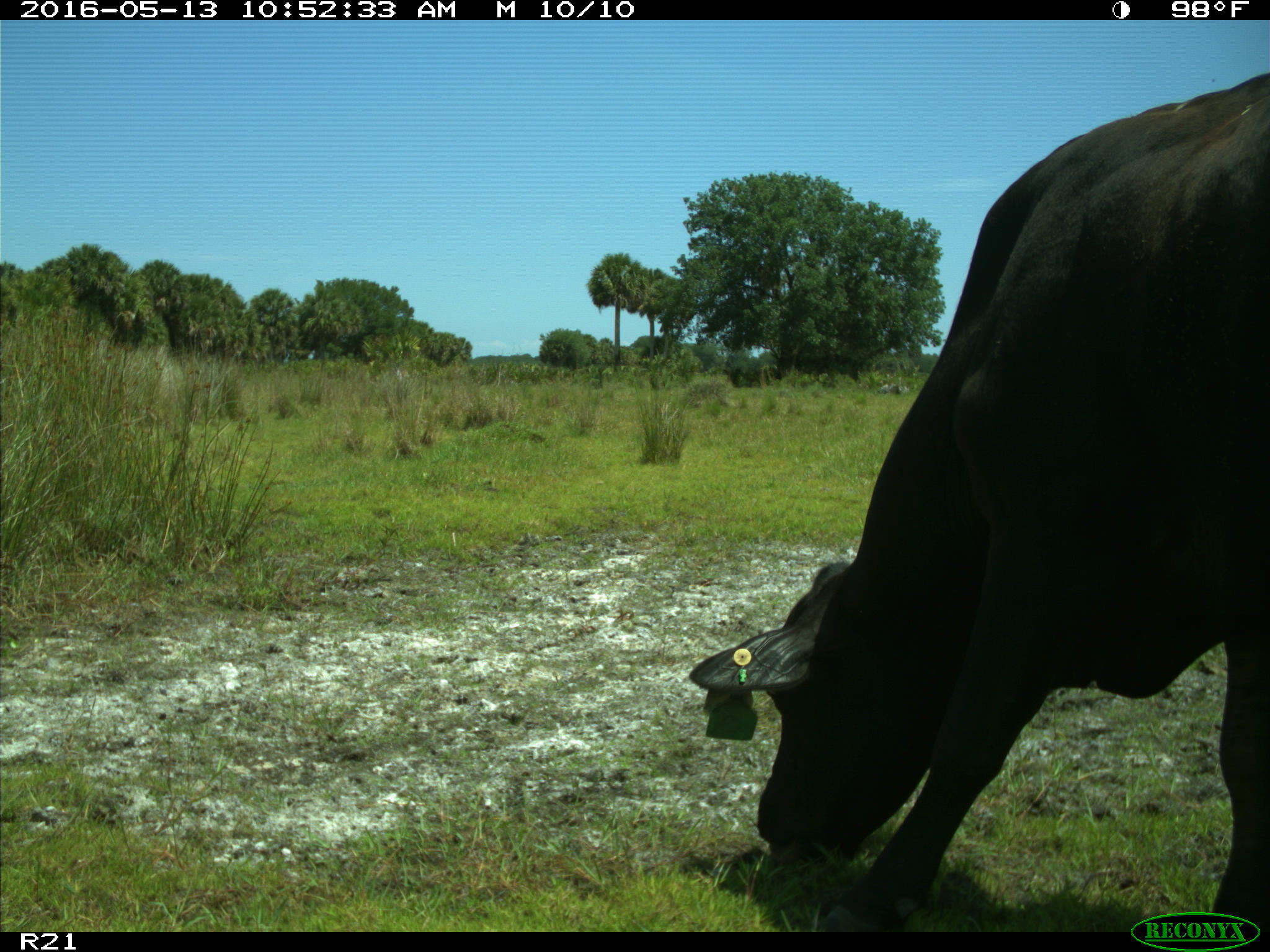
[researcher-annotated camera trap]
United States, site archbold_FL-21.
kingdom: Animalia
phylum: Chordata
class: Mammalia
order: Artiodactyla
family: Bovidae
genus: Bos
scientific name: Bos taurus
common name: domestic cow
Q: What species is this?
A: Bos taurus (domestic cow).